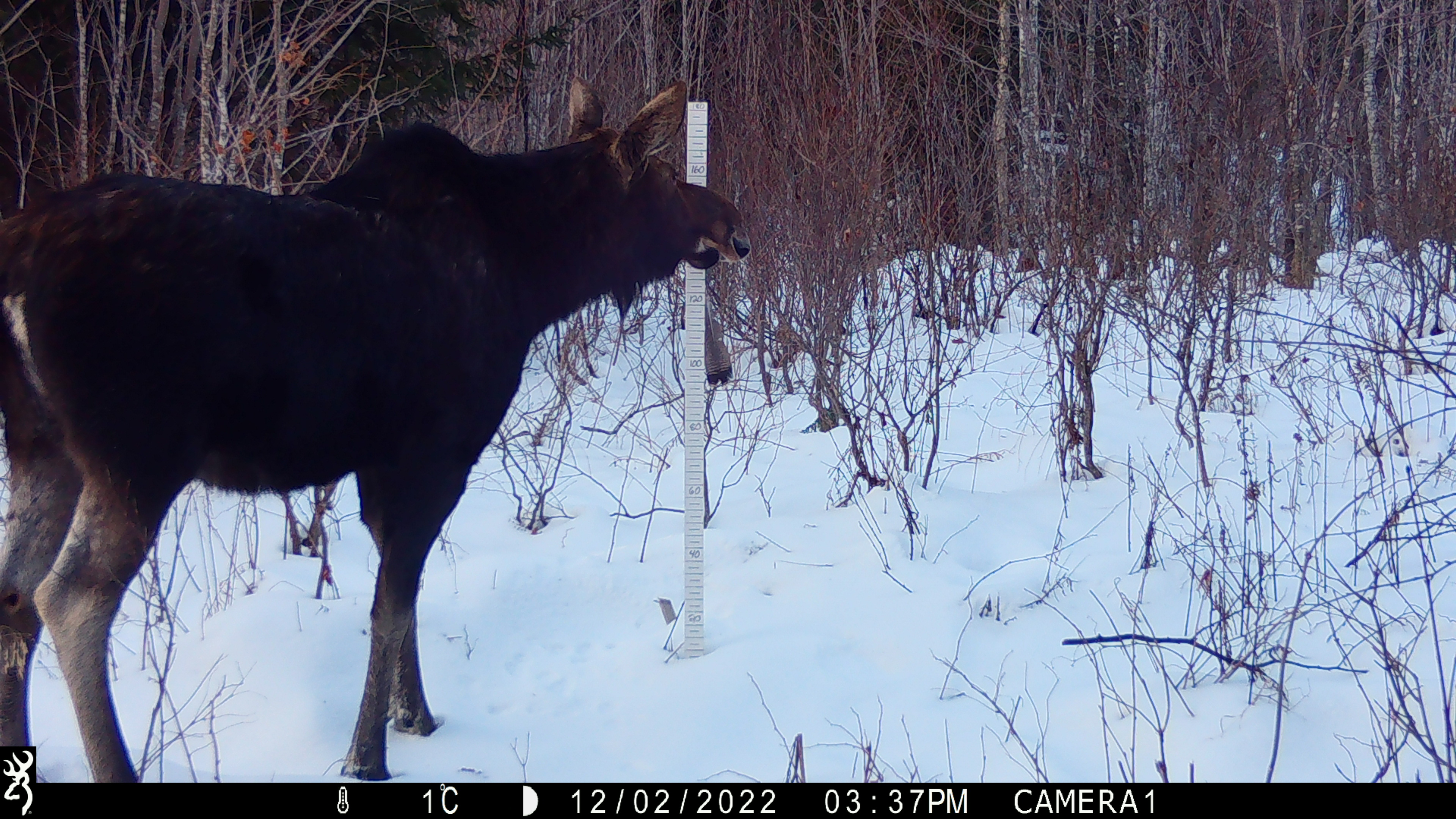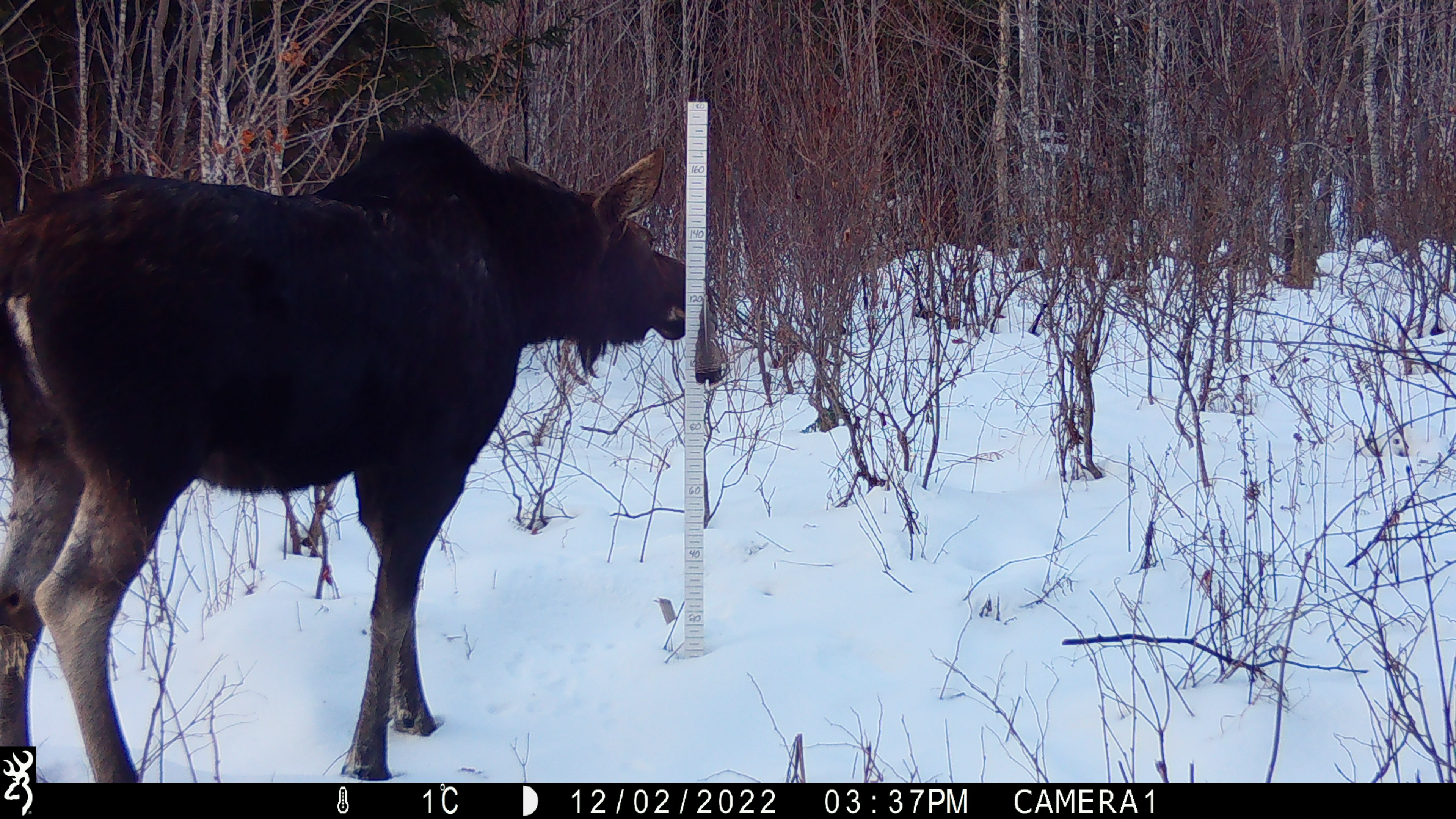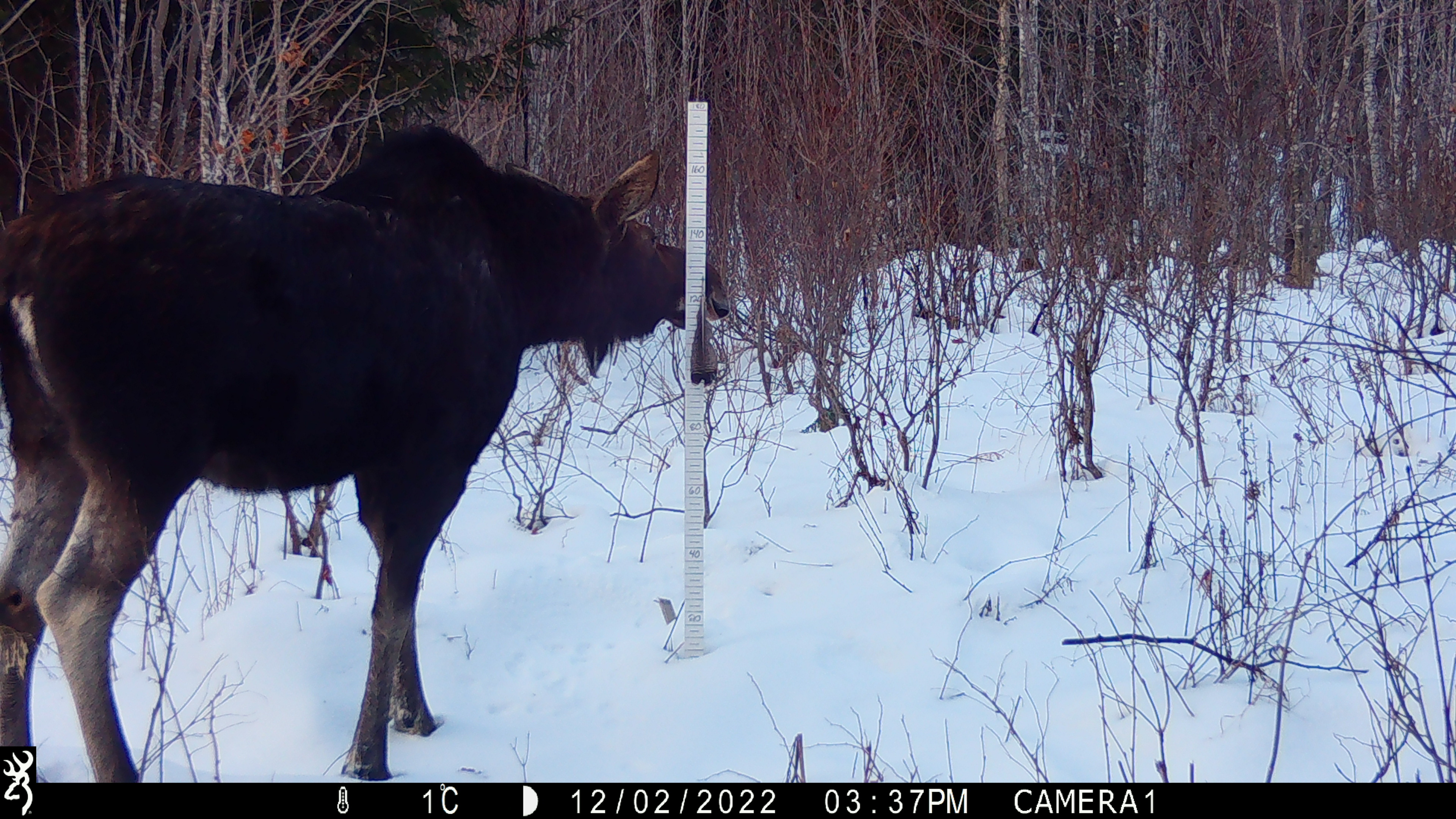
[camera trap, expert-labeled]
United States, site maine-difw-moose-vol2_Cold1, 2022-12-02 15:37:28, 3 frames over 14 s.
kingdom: Animalia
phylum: Chordata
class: Mammalia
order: Artiodactyla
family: Cervidae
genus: Alces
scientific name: Alces alces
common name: moose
Moose (Alces alces).